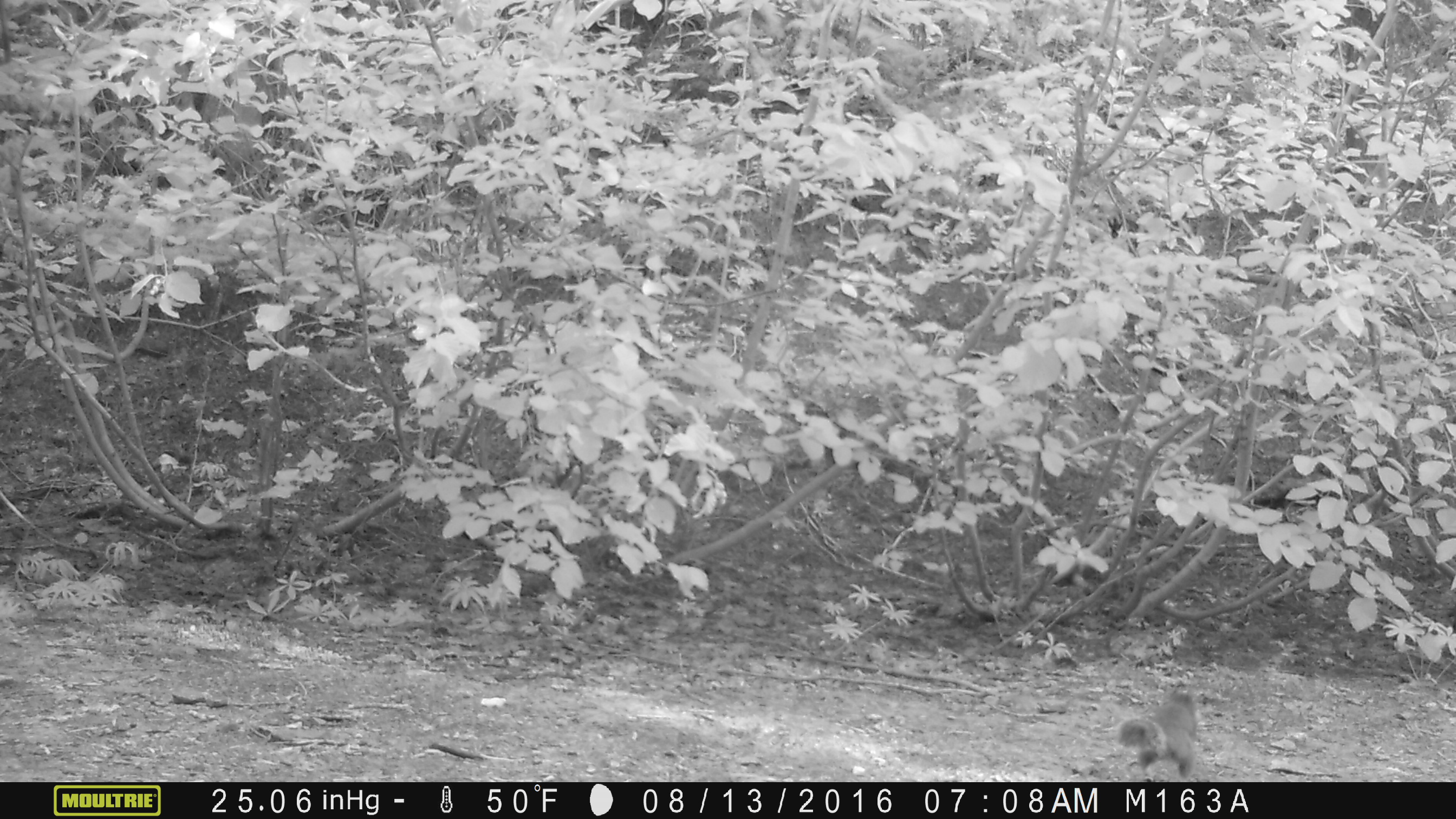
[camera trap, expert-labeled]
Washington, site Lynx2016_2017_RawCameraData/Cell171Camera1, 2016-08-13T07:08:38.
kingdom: Animalia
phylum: Chordata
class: Mammalia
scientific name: Mammalia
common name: small mammal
Small mammal (Mammalia). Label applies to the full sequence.